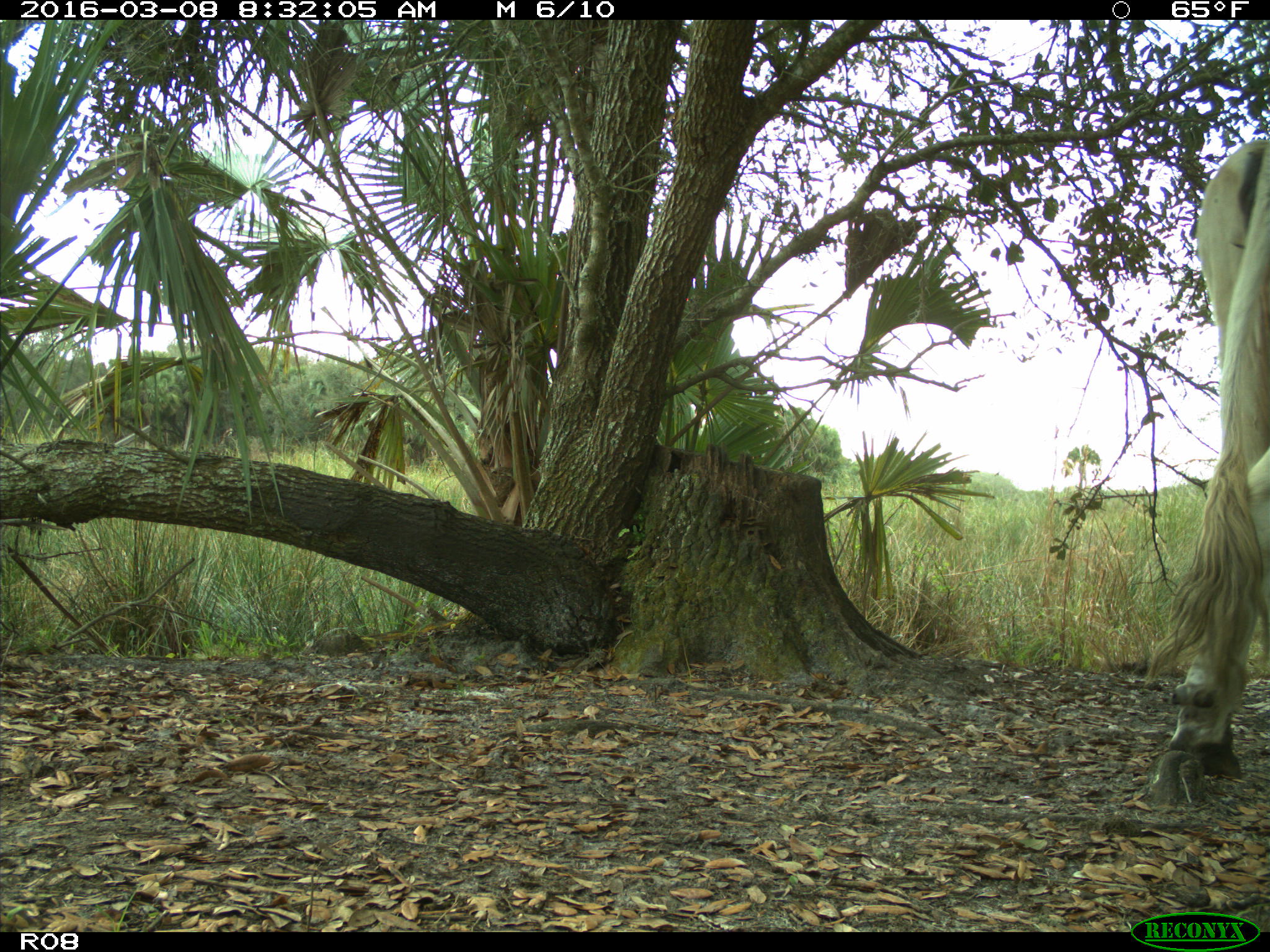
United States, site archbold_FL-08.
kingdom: Animalia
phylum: Chordata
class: Mammalia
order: Artiodactyla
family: Bovidae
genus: Bos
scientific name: Bos taurus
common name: domestic cow